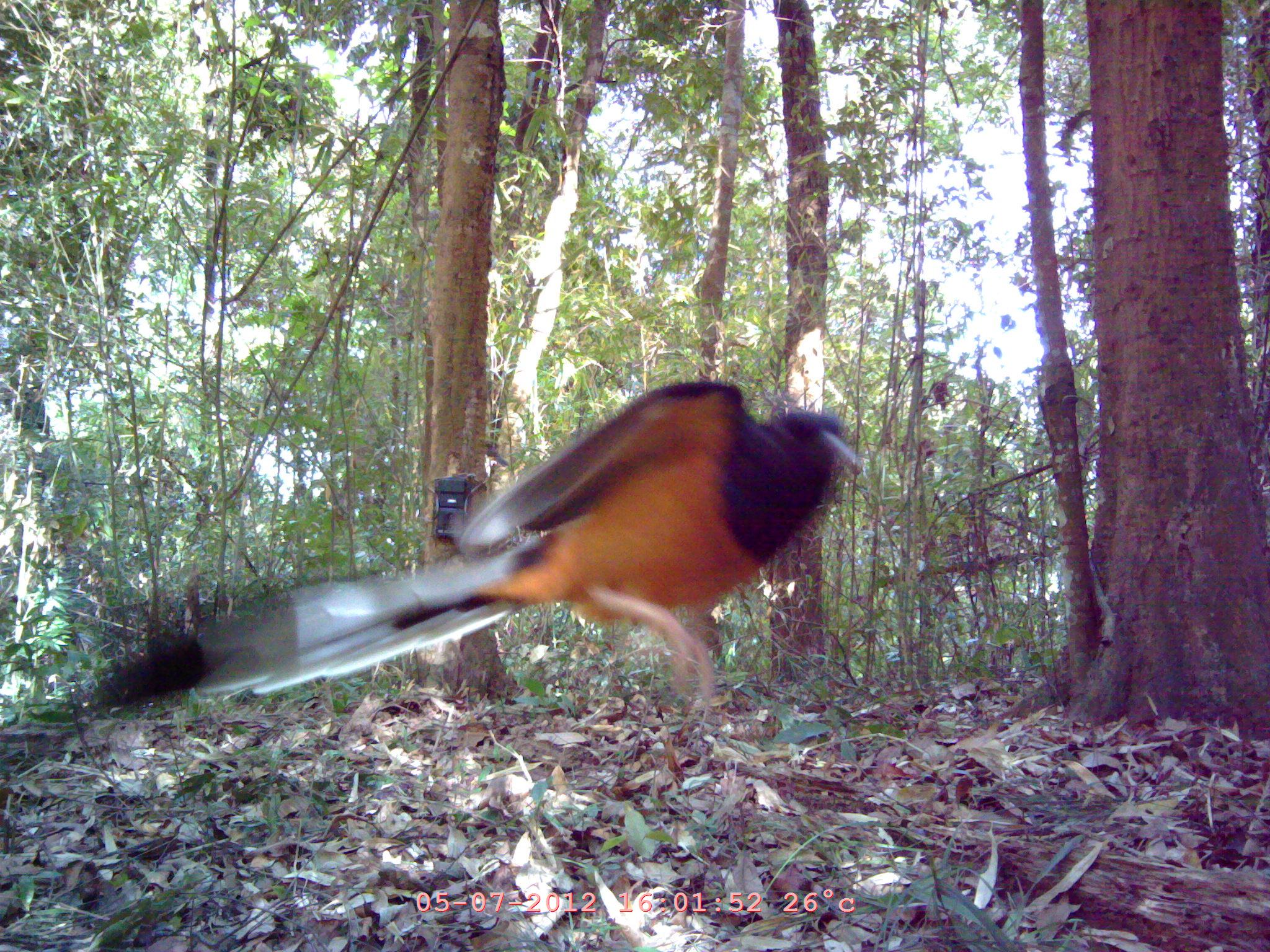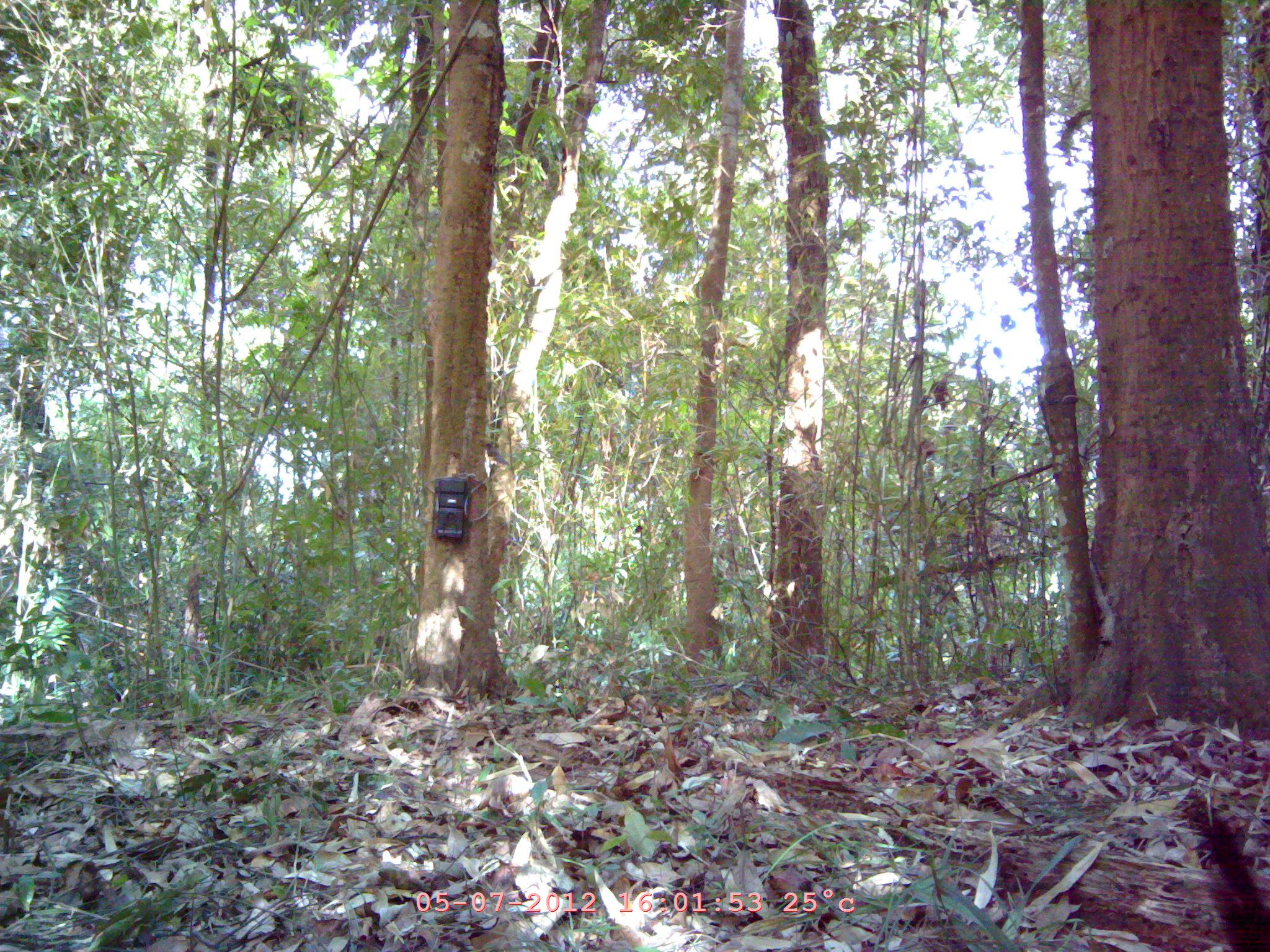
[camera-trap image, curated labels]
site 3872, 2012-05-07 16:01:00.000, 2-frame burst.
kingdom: Animalia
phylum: Chordata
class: Aves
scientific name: Aves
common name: bird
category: unknown bird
Unknown bird (bird) (Aves), count 1.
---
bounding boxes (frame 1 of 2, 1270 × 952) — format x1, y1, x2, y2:
unknown bird: 94, 379, 861, 704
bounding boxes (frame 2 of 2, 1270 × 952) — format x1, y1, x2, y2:
unknown bird: 1178, 789, 1269, 950